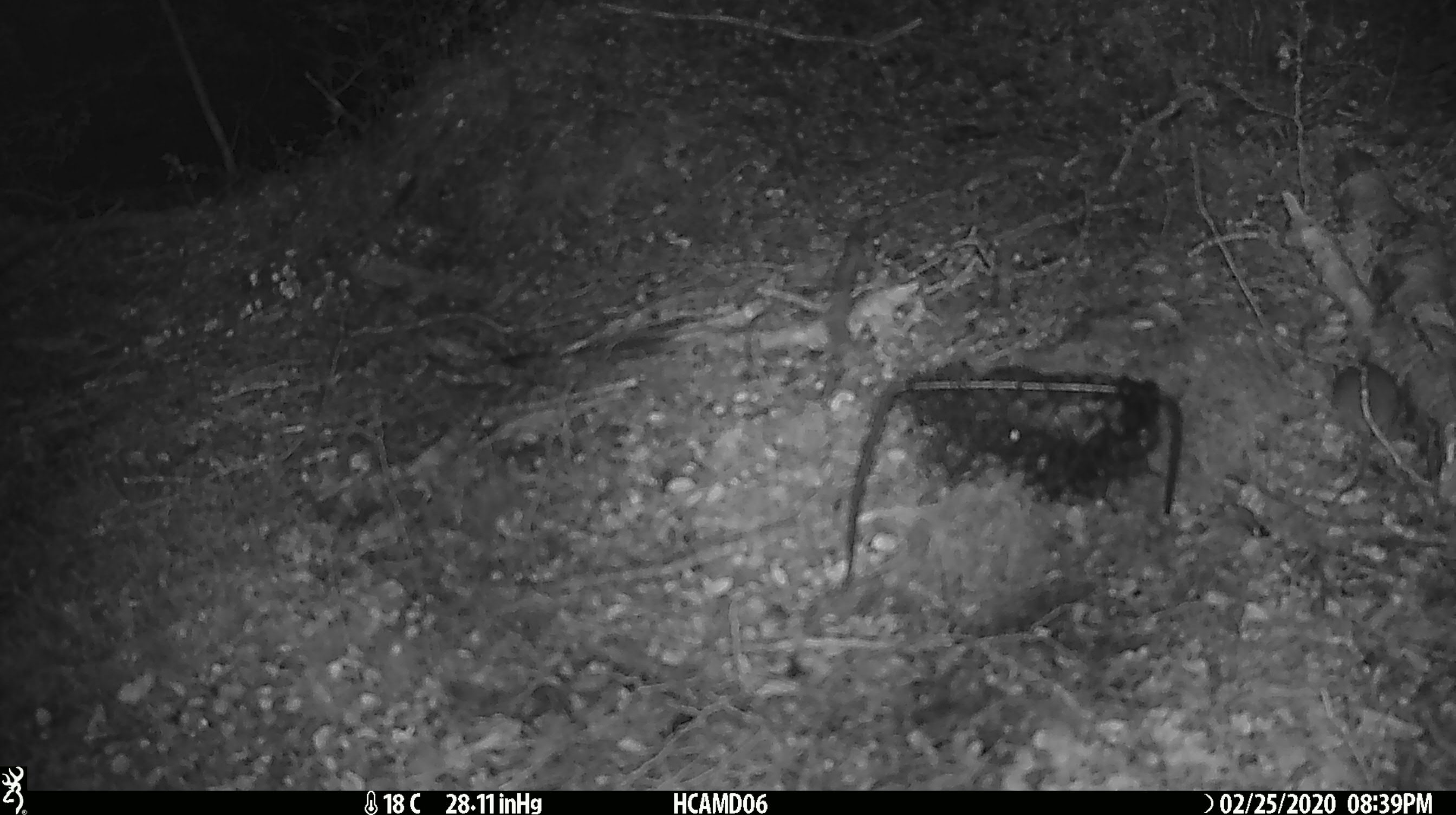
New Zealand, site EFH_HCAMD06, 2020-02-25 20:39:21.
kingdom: Animalia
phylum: Chordata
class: Mammalia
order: Rodentia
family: Muridae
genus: Mus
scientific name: Mus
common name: mouse